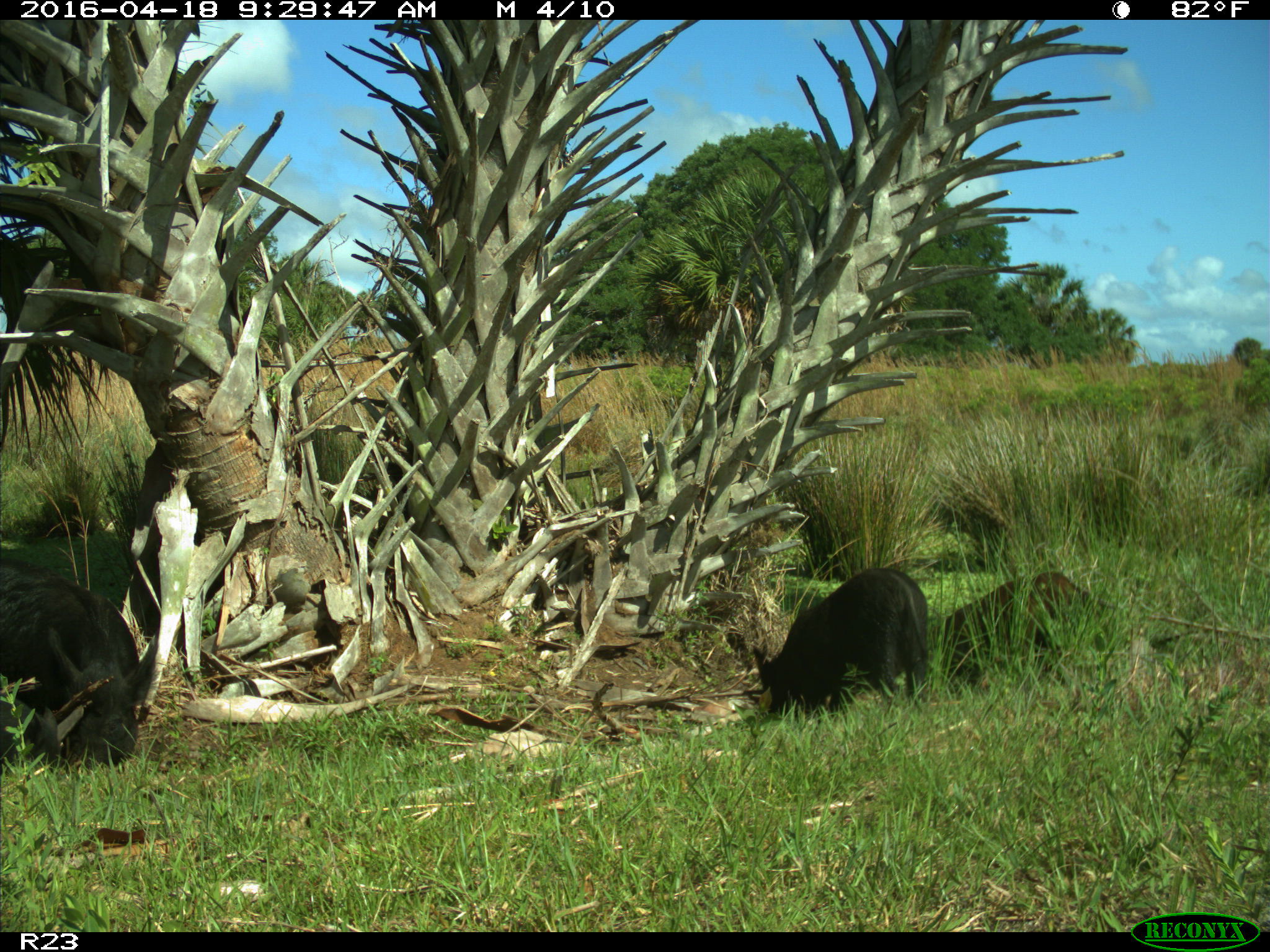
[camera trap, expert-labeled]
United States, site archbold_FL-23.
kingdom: Animalia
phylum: Chordata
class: Mammalia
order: Artiodactyla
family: Suidae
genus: Sus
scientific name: Sus scrofa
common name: wild boar